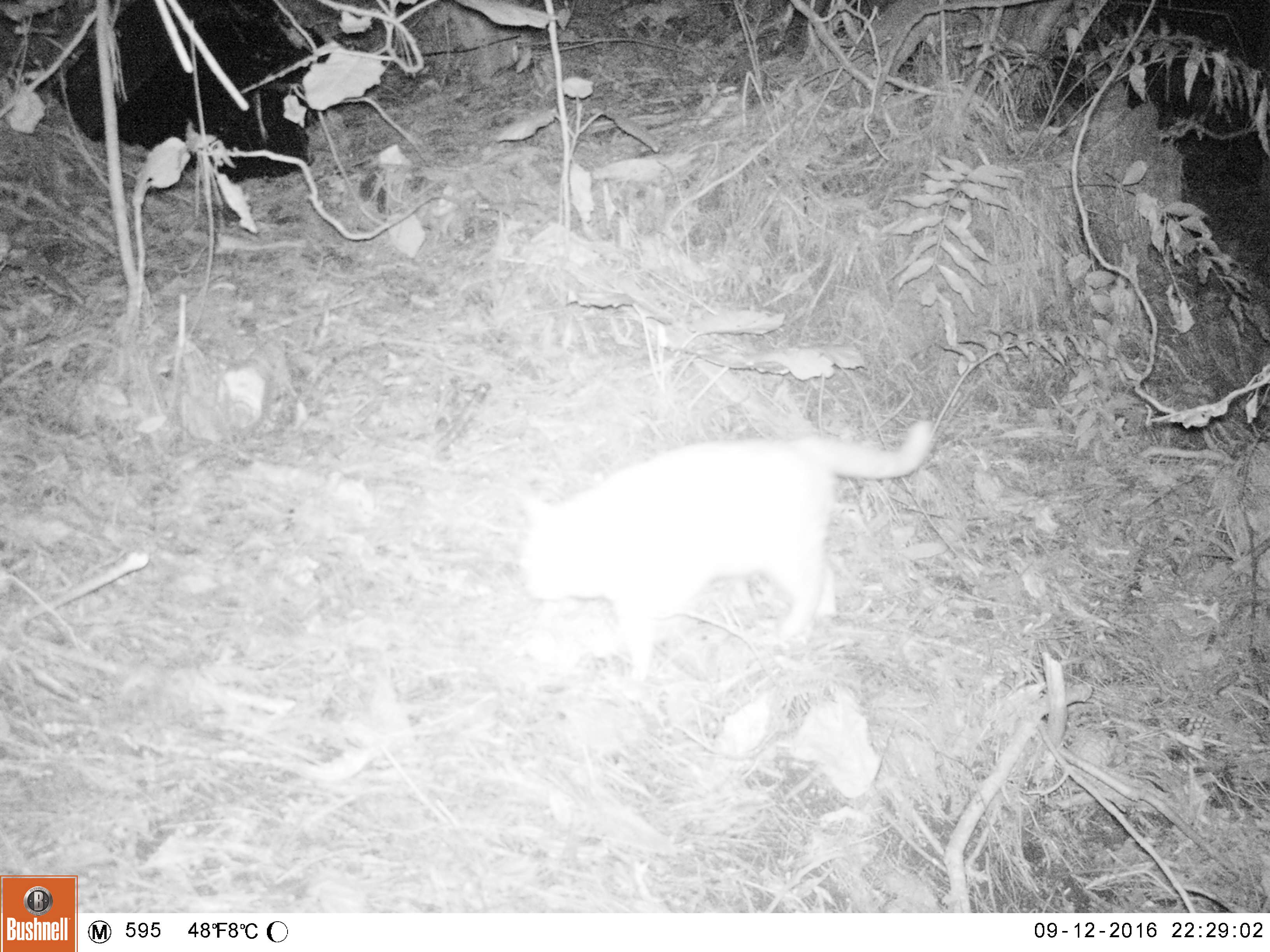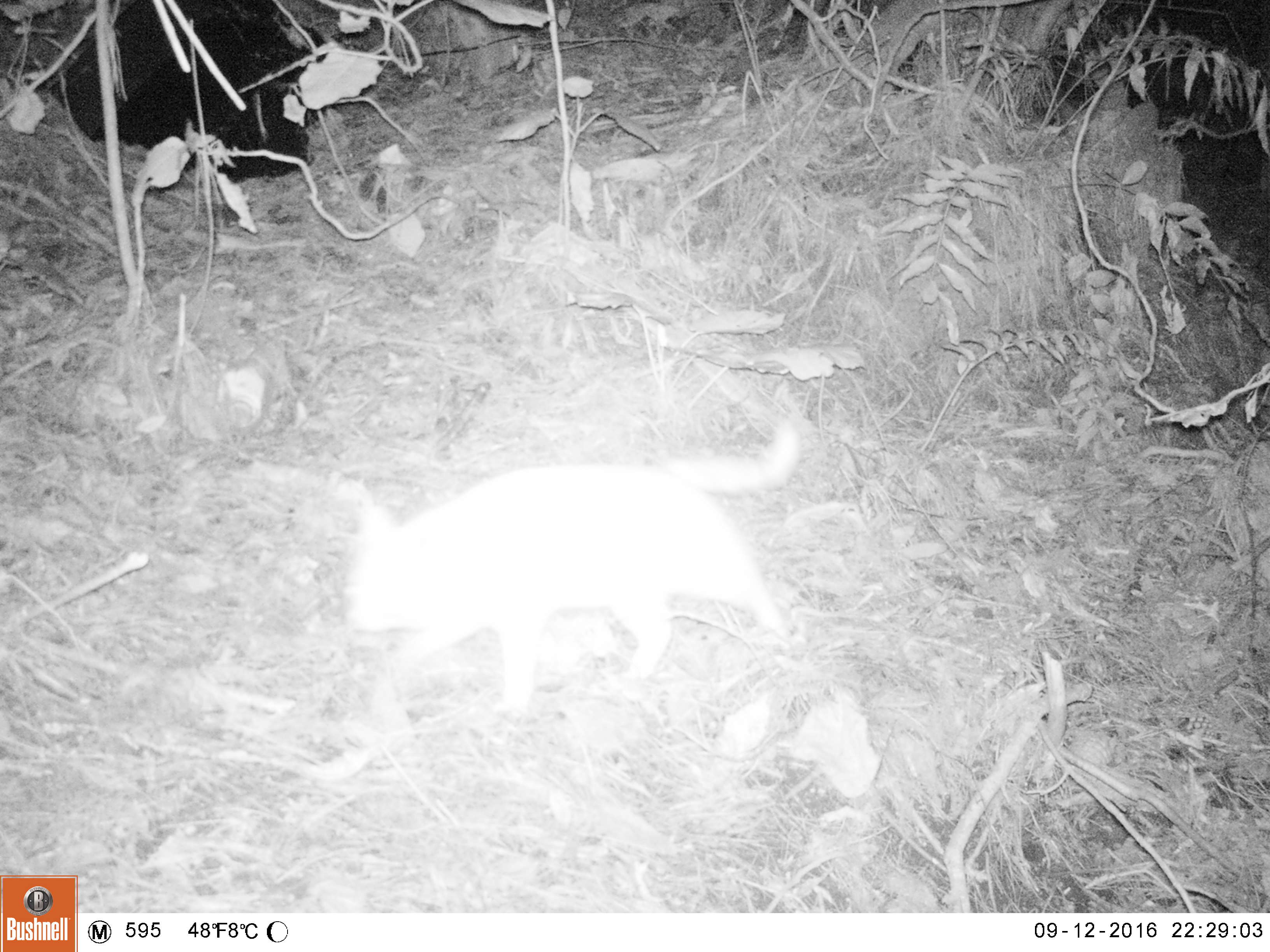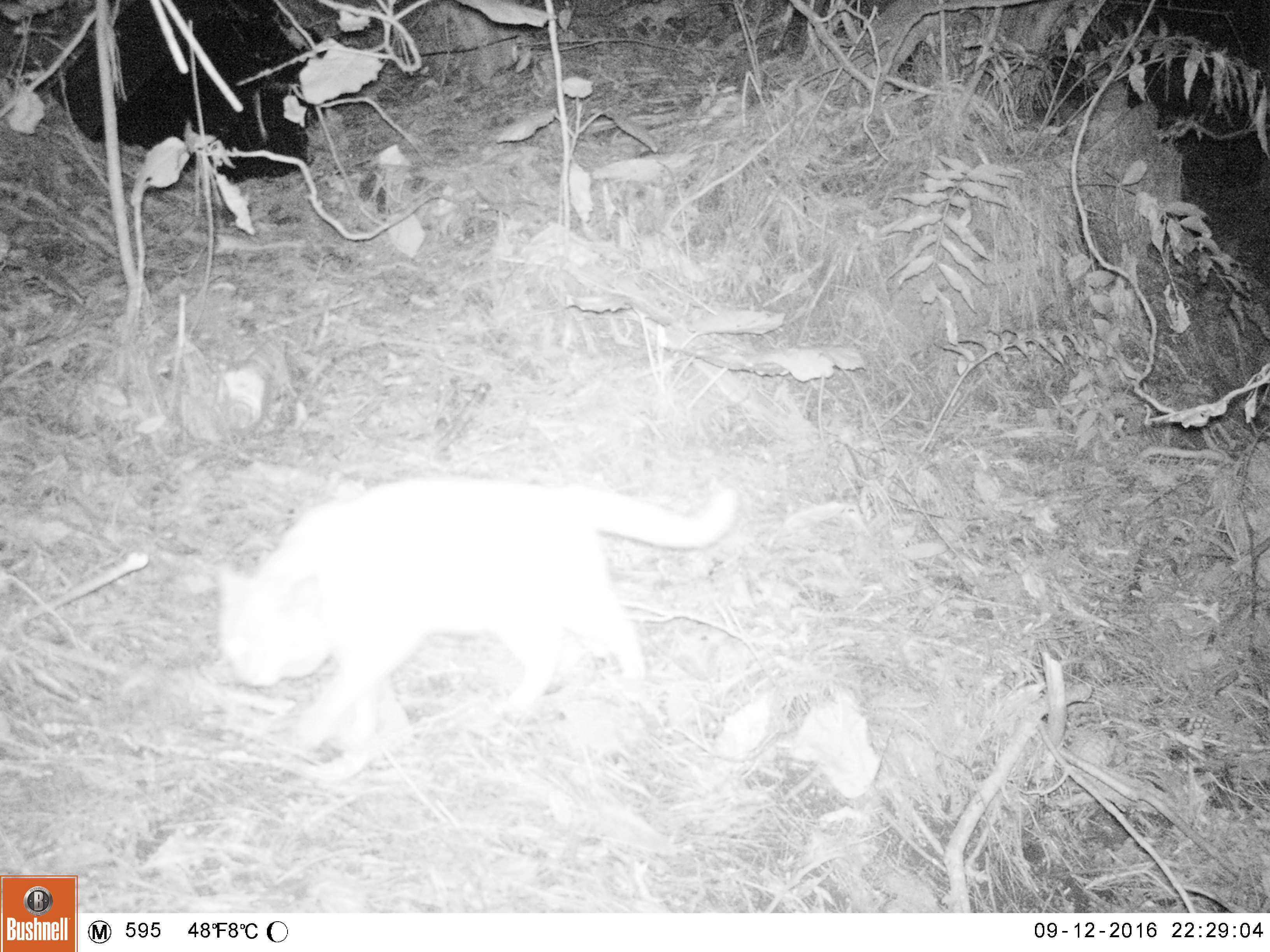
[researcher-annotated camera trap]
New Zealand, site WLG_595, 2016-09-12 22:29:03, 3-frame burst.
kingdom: Animalia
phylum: Chordata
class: Mammalia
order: Carnivora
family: Felidae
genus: Felis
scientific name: Felis catus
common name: domestic cat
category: cat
Cat (domestic cat) (Felis catus).